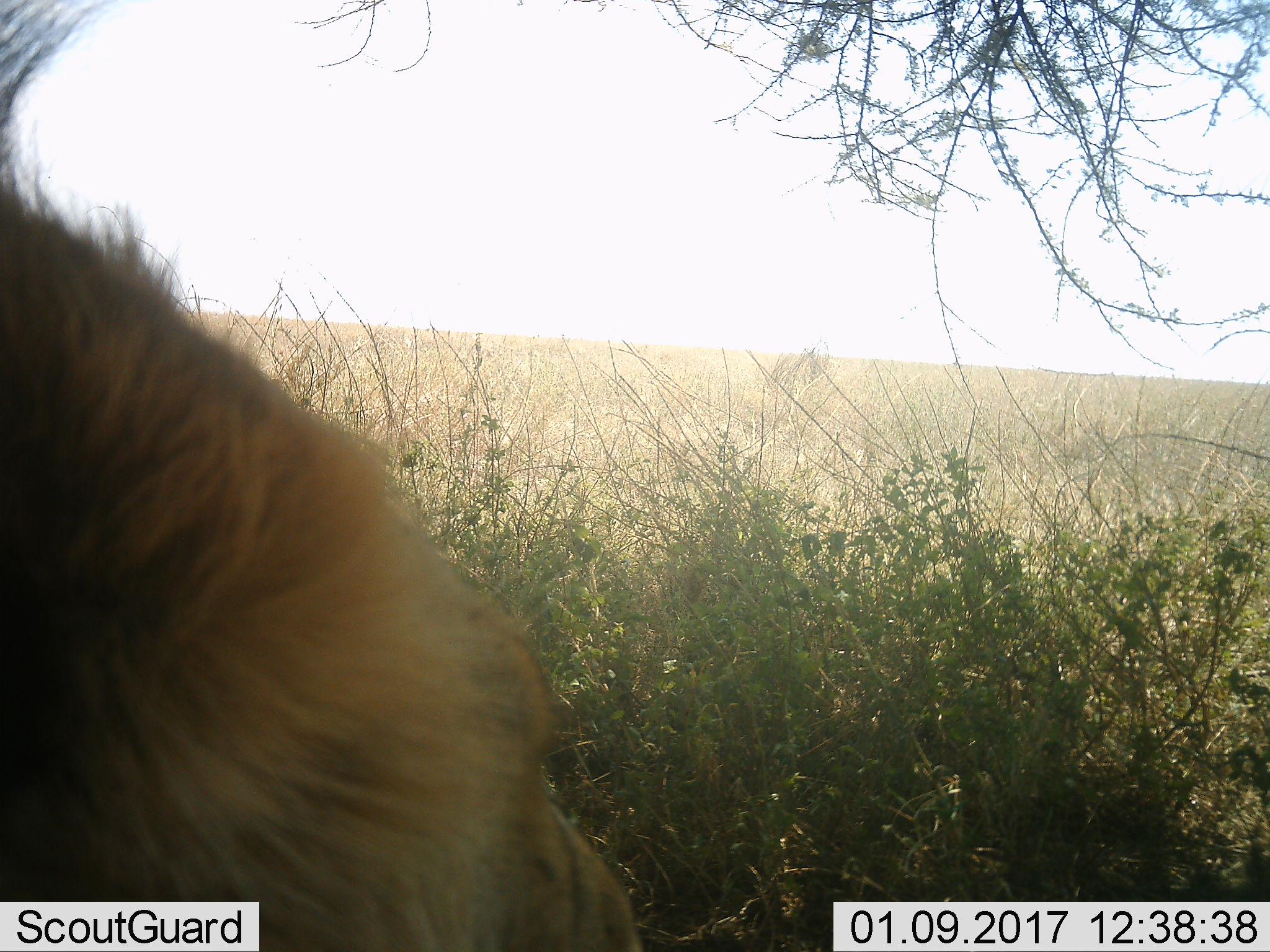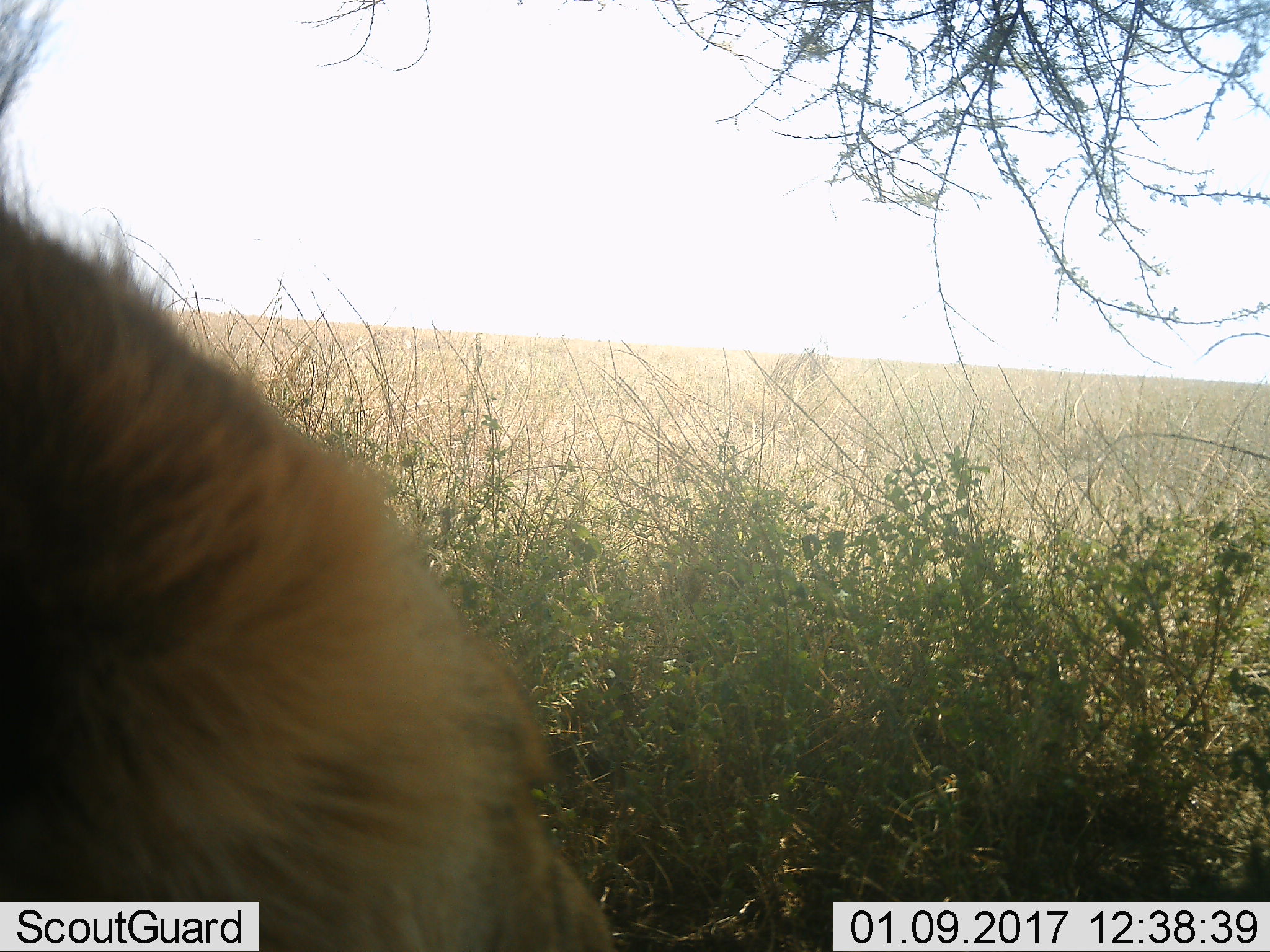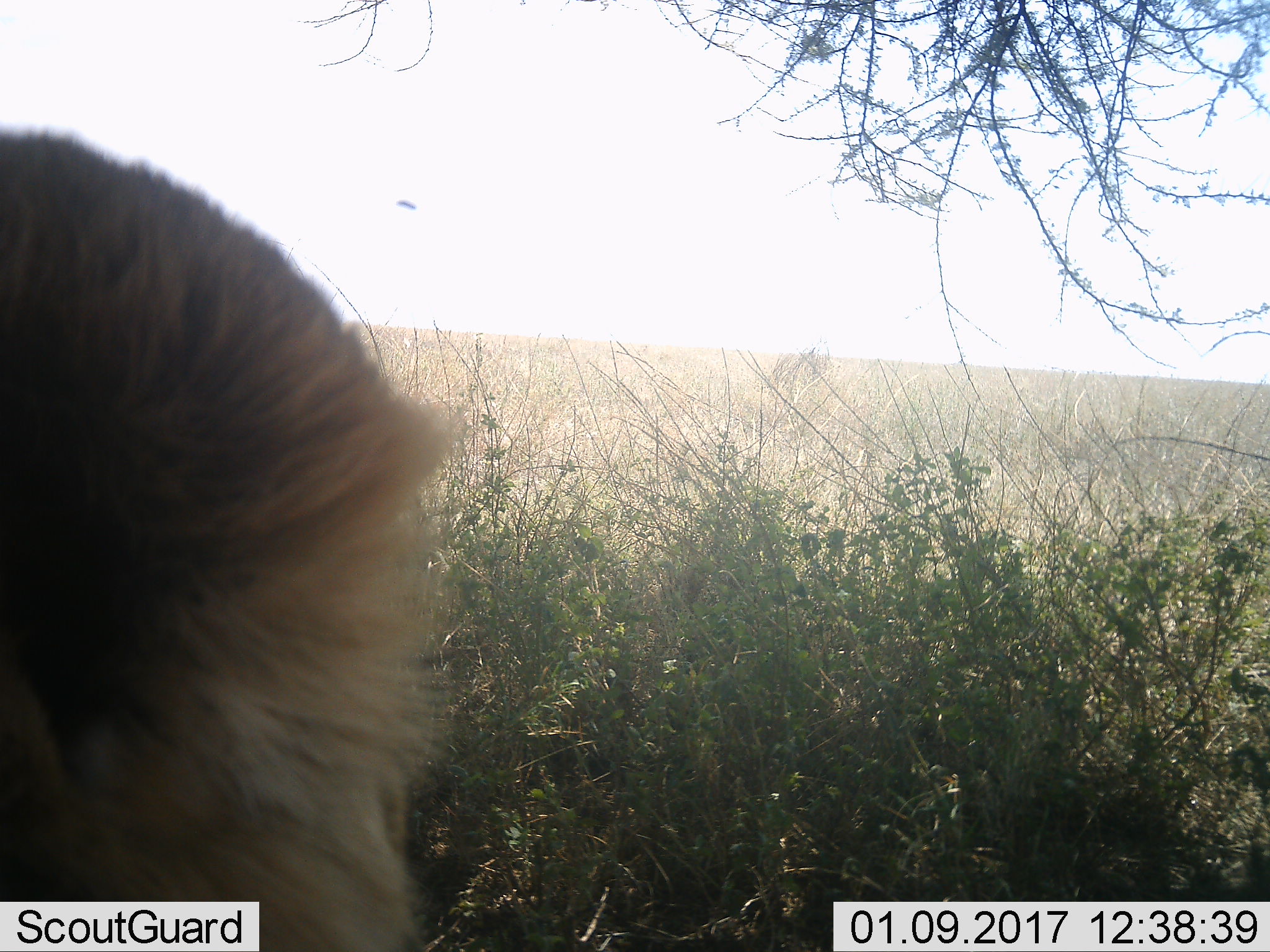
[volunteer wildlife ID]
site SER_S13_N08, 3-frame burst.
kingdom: Animalia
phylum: Chordata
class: Mammalia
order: Carnivora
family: Felidae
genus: Panthera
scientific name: Panthera leo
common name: lion male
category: lionmale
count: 1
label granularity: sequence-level